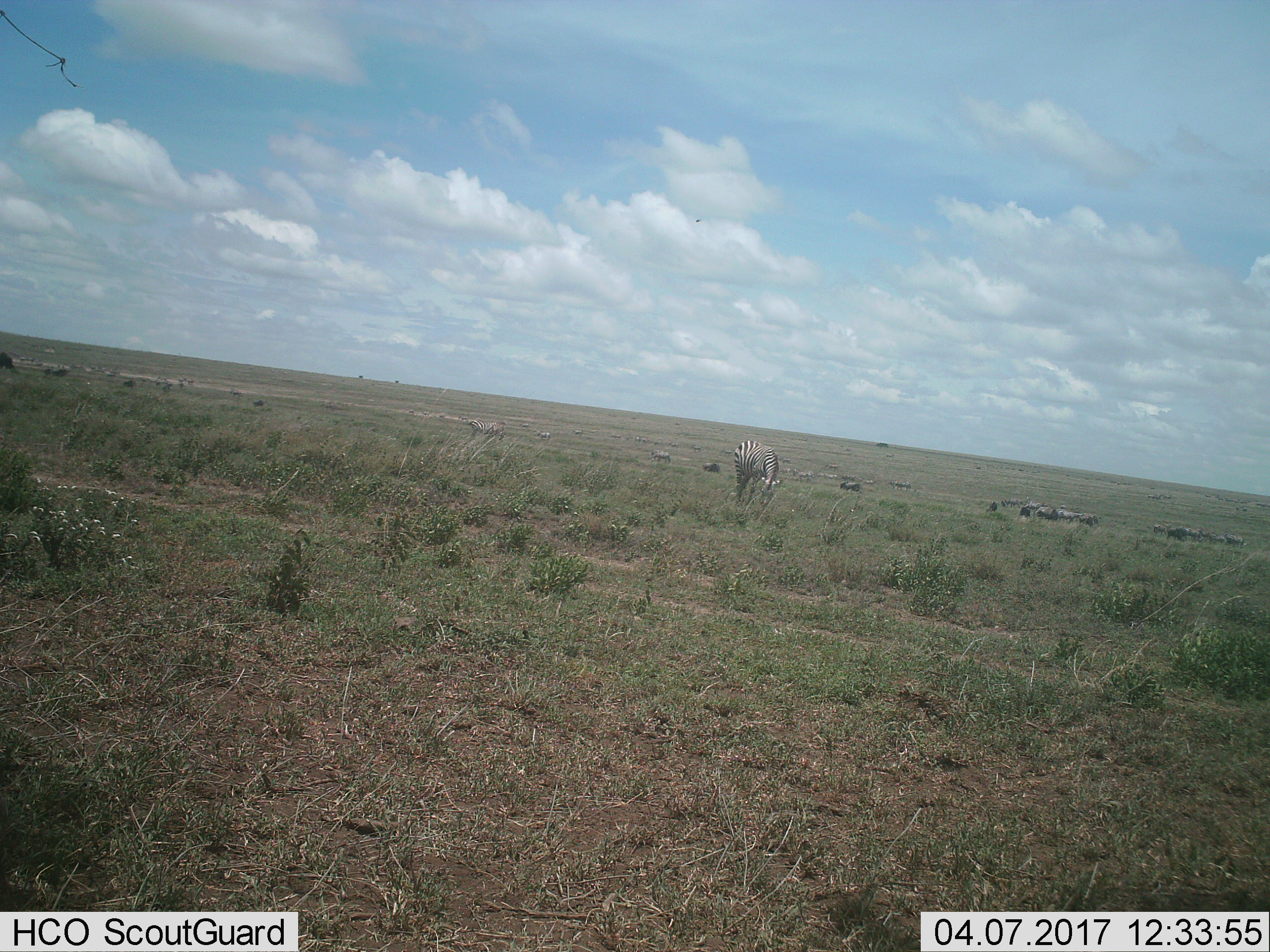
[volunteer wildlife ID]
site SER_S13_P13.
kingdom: Animalia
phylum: Chordata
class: Mammalia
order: Perissodactyla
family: Equidae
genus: Equus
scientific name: Equus quagga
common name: plains zebra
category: zebraplains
Zebraplains (plains zebra) (Equus quagga), count 11-50. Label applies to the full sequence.